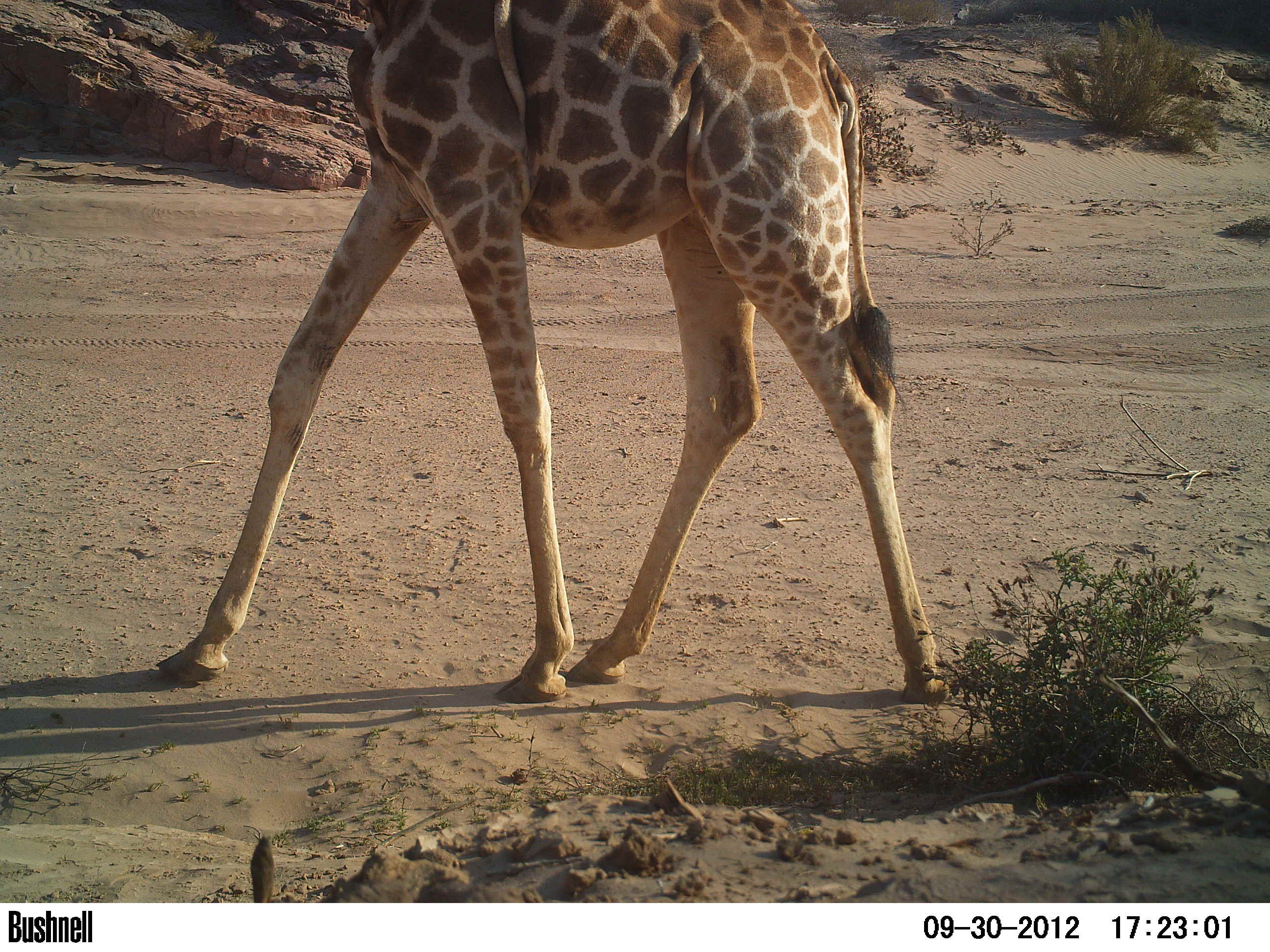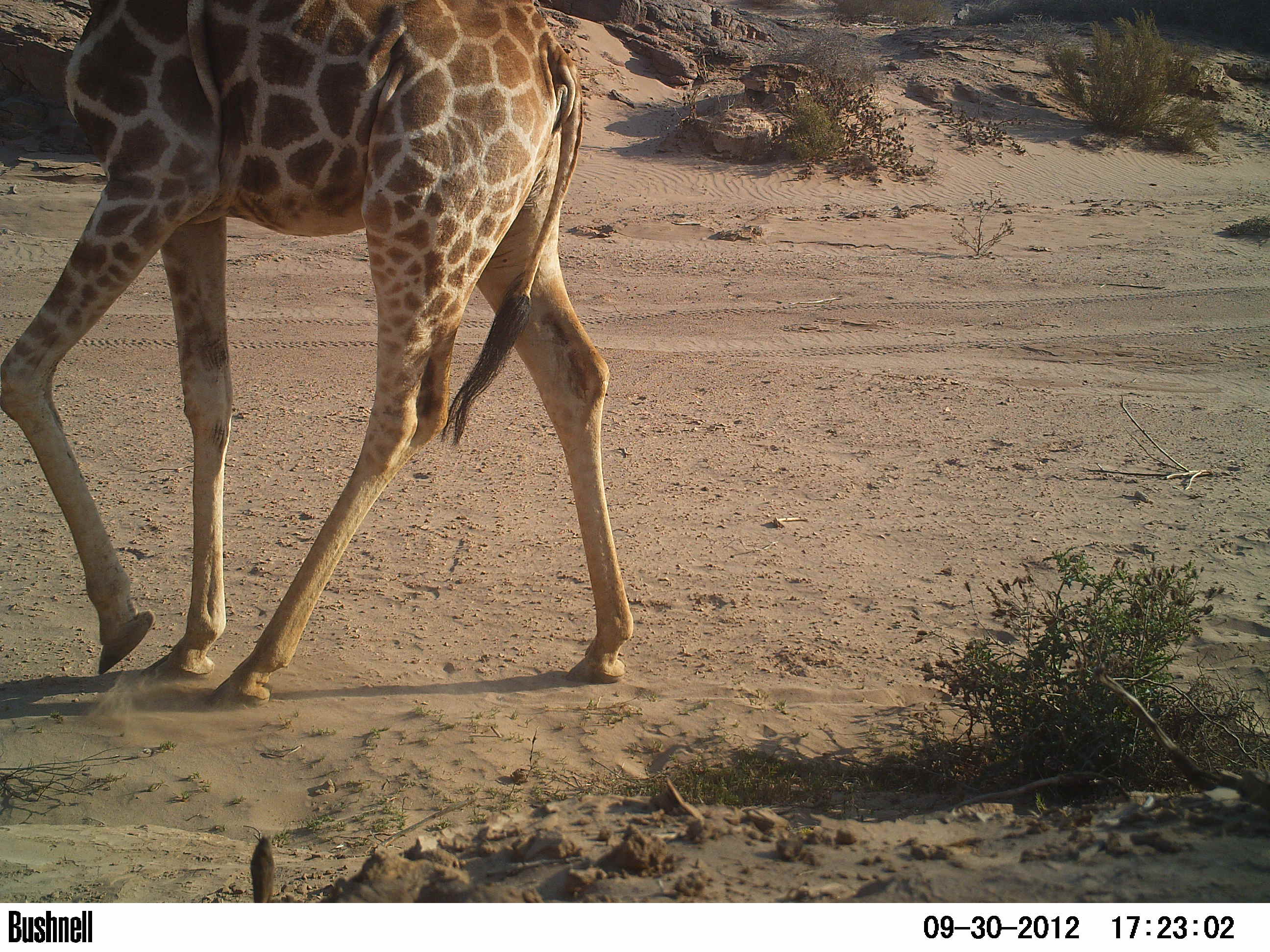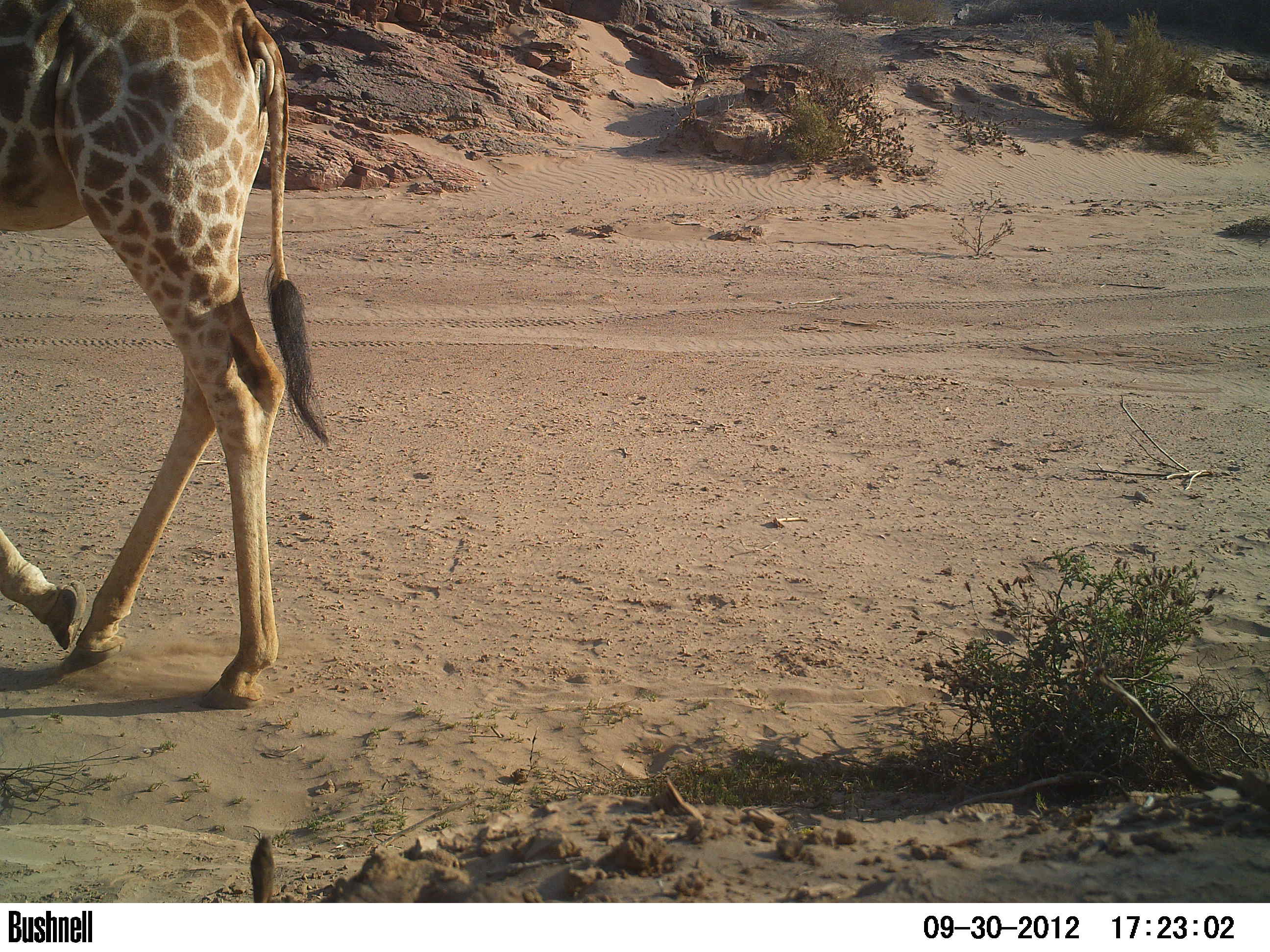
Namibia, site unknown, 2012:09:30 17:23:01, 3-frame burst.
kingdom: Animalia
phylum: Chordata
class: Mammalia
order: Artiodactyla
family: Giraffidae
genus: Giraffa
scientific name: Giraffa camelopardalis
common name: giraffe